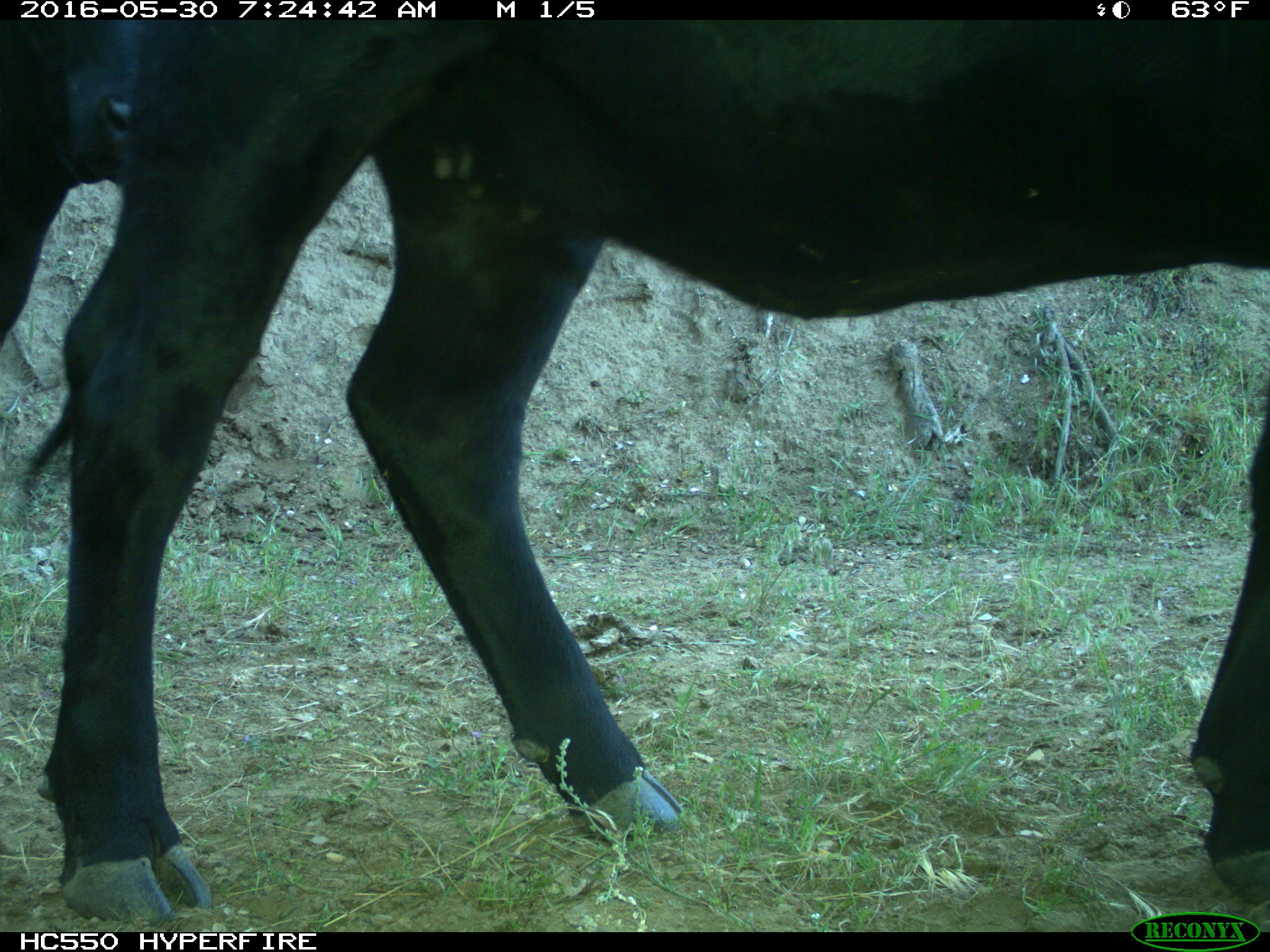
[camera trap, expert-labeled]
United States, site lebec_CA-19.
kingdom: Animalia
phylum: Chordata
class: Mammalia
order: Artiodactyla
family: Bovidae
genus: Bos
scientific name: Bos taurus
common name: domestic cow